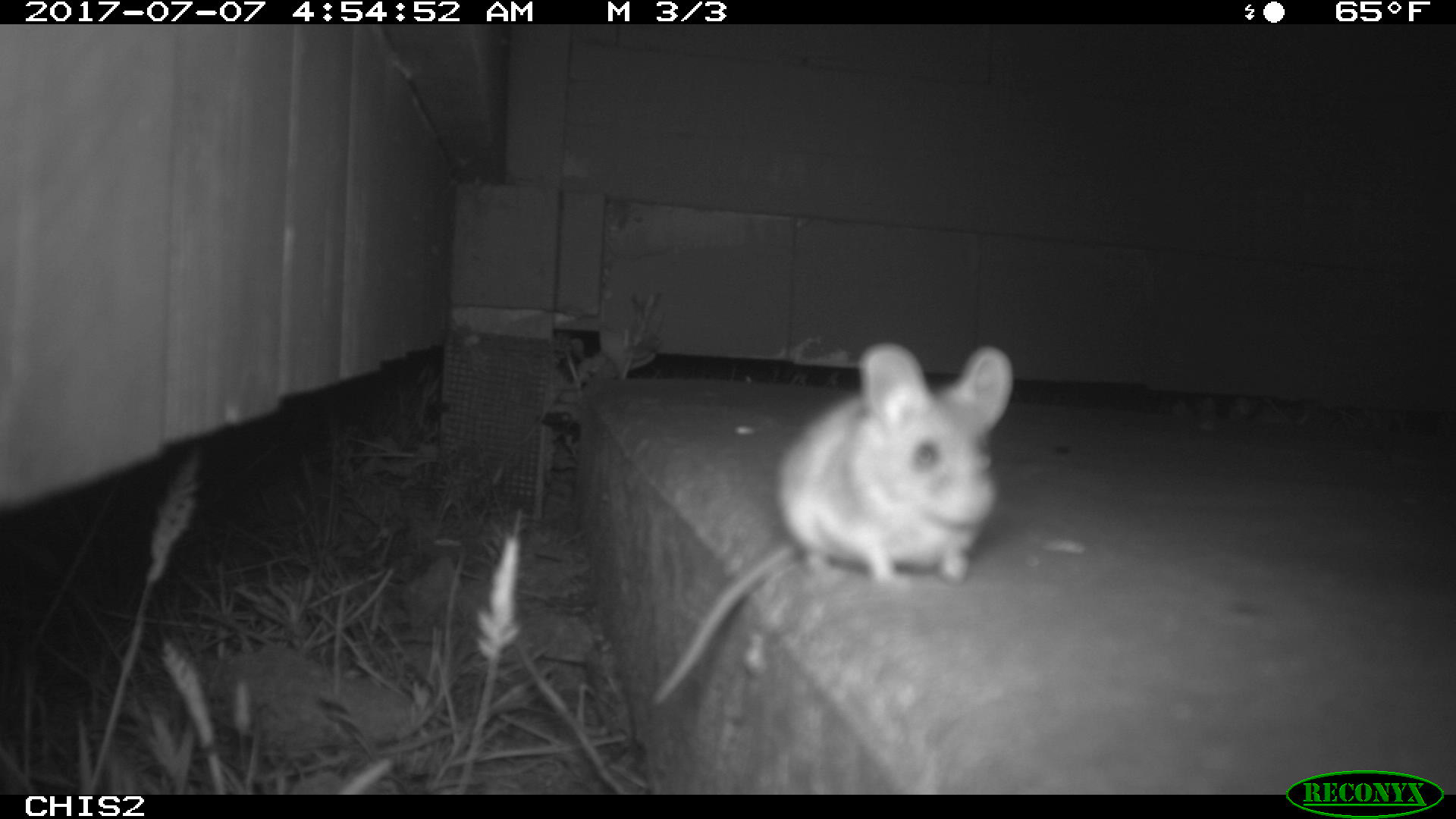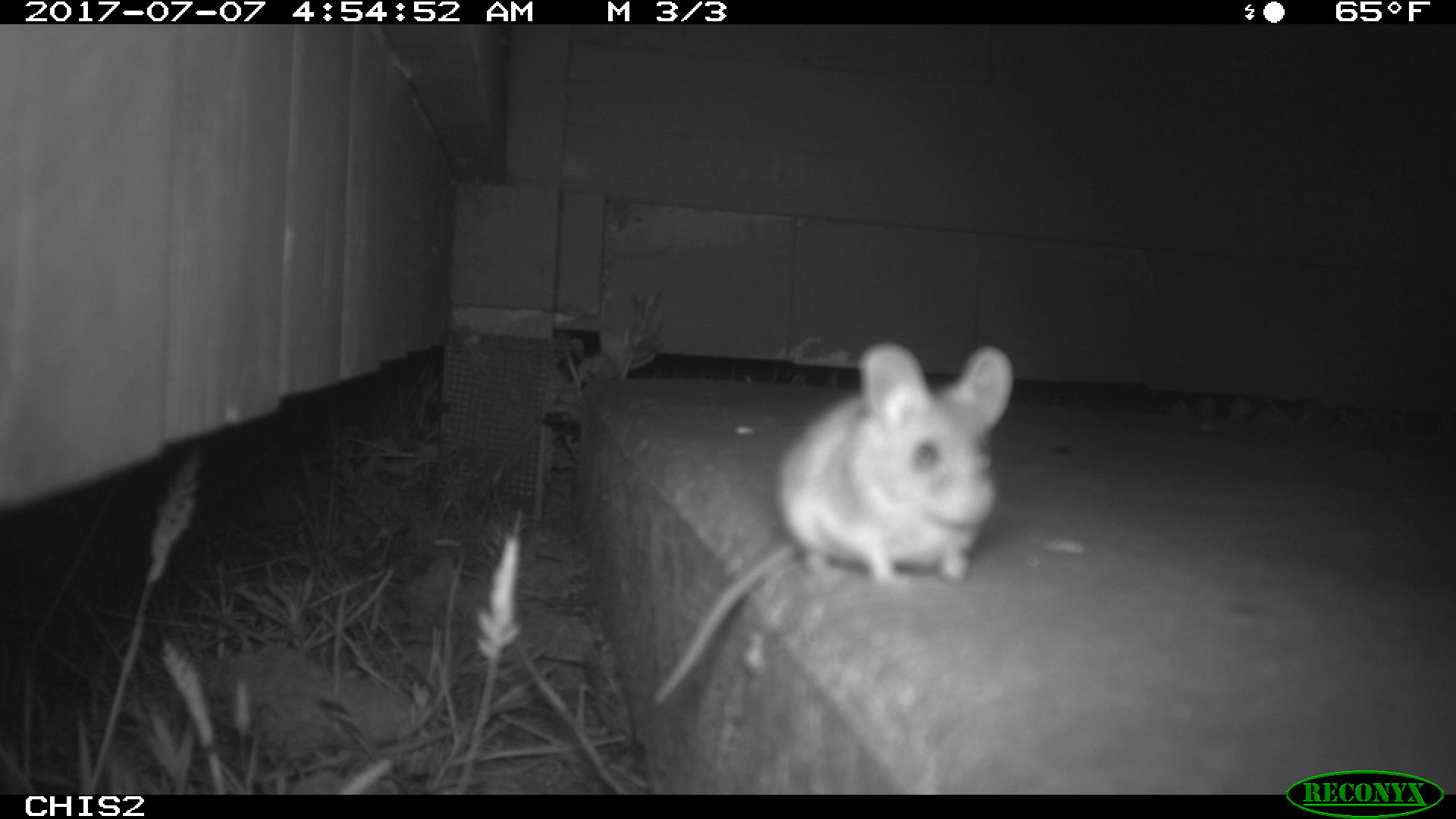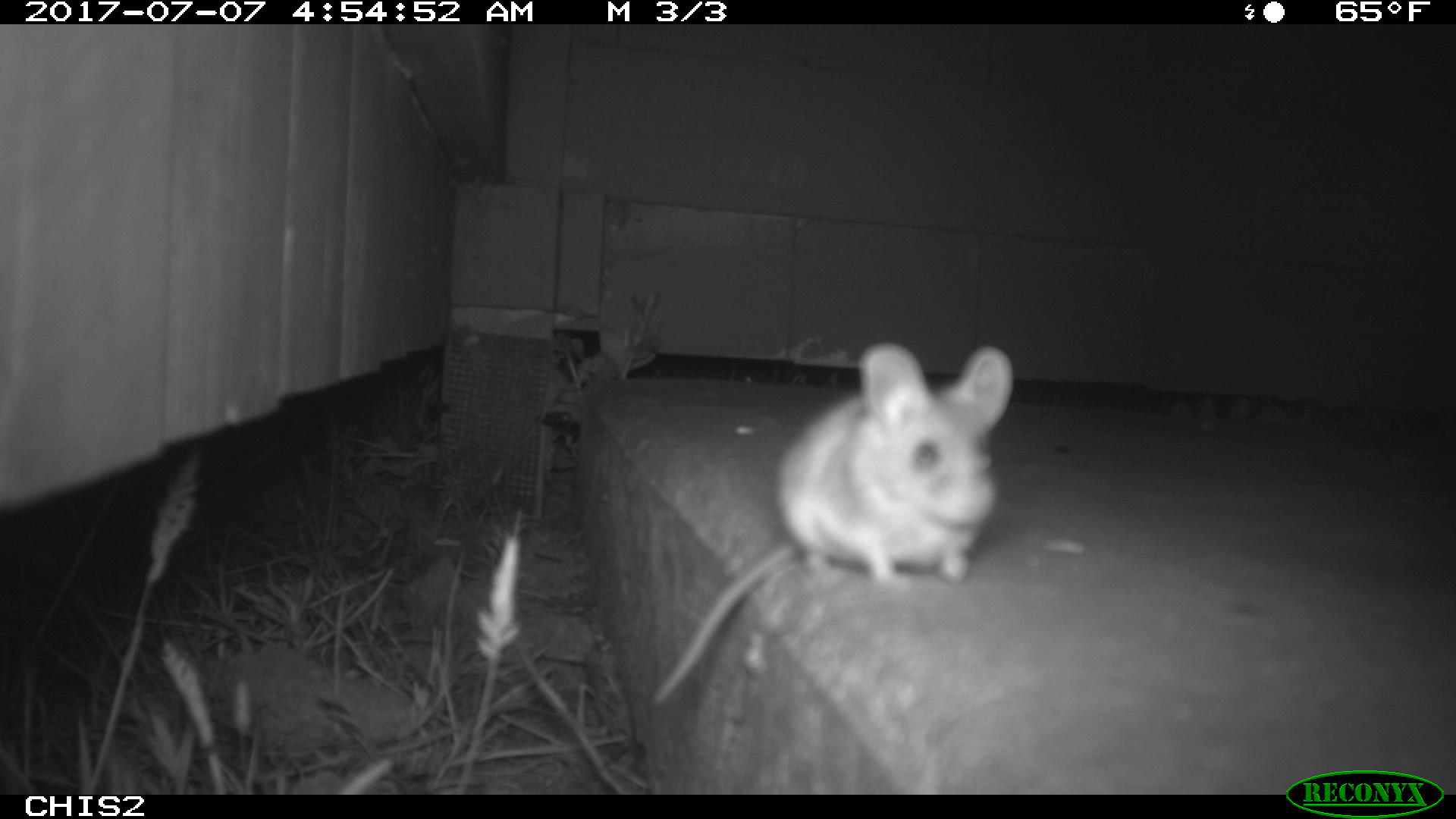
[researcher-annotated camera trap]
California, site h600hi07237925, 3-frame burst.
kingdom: Animalia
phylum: Chordata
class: Mammalia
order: Rodentia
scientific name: Rodentia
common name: rodent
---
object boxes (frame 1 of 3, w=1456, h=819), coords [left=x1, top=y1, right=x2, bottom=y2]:
rodent: [left=645, top=341, right=1012, bottom=710]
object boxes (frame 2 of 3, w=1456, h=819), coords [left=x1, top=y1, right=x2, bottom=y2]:
rodent: [left=653, top=344, right=1014, bottom=704]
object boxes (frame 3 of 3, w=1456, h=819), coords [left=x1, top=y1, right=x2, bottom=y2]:
rodent: [left=650, top=341, right=1014, bottom=708]